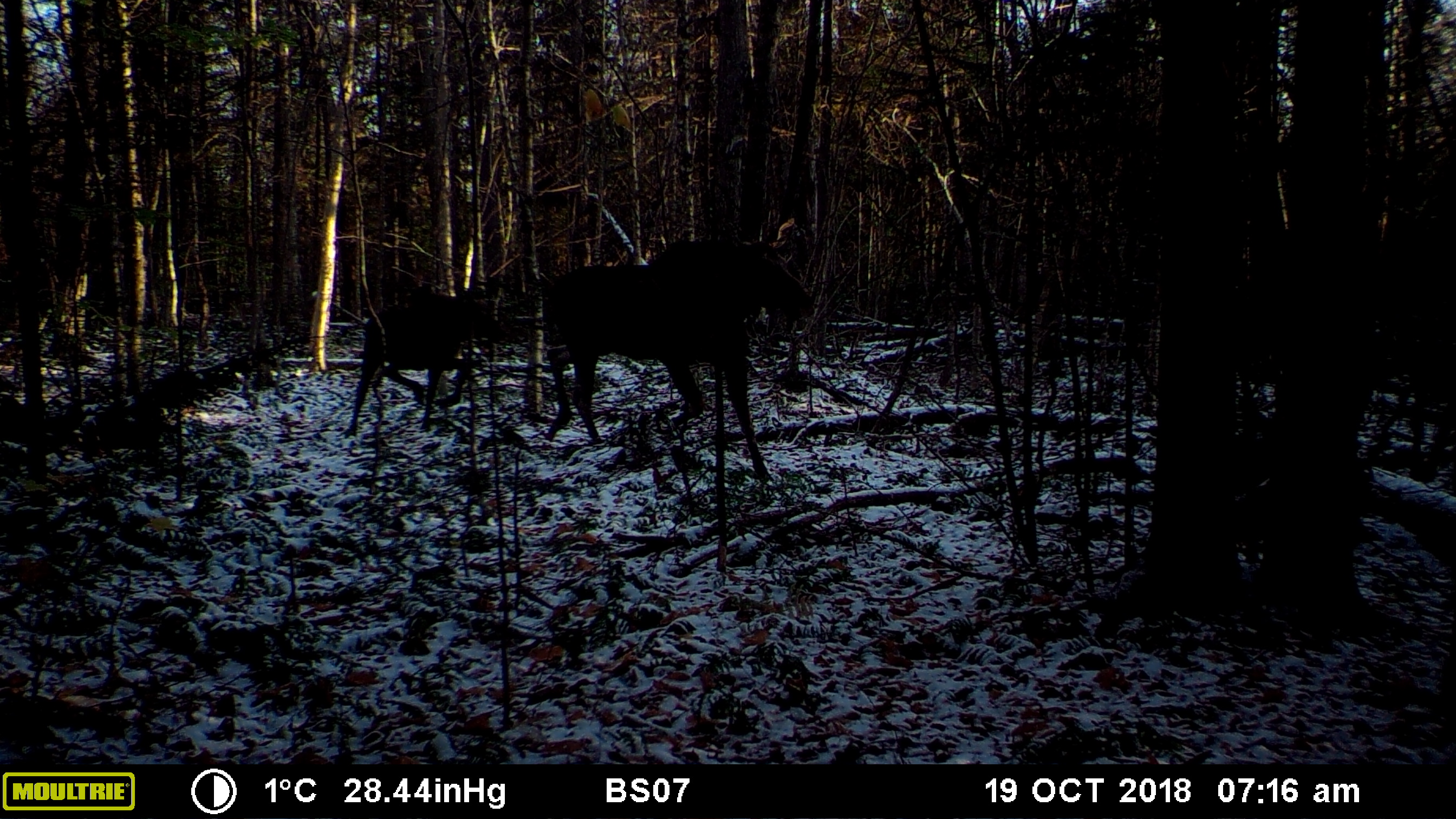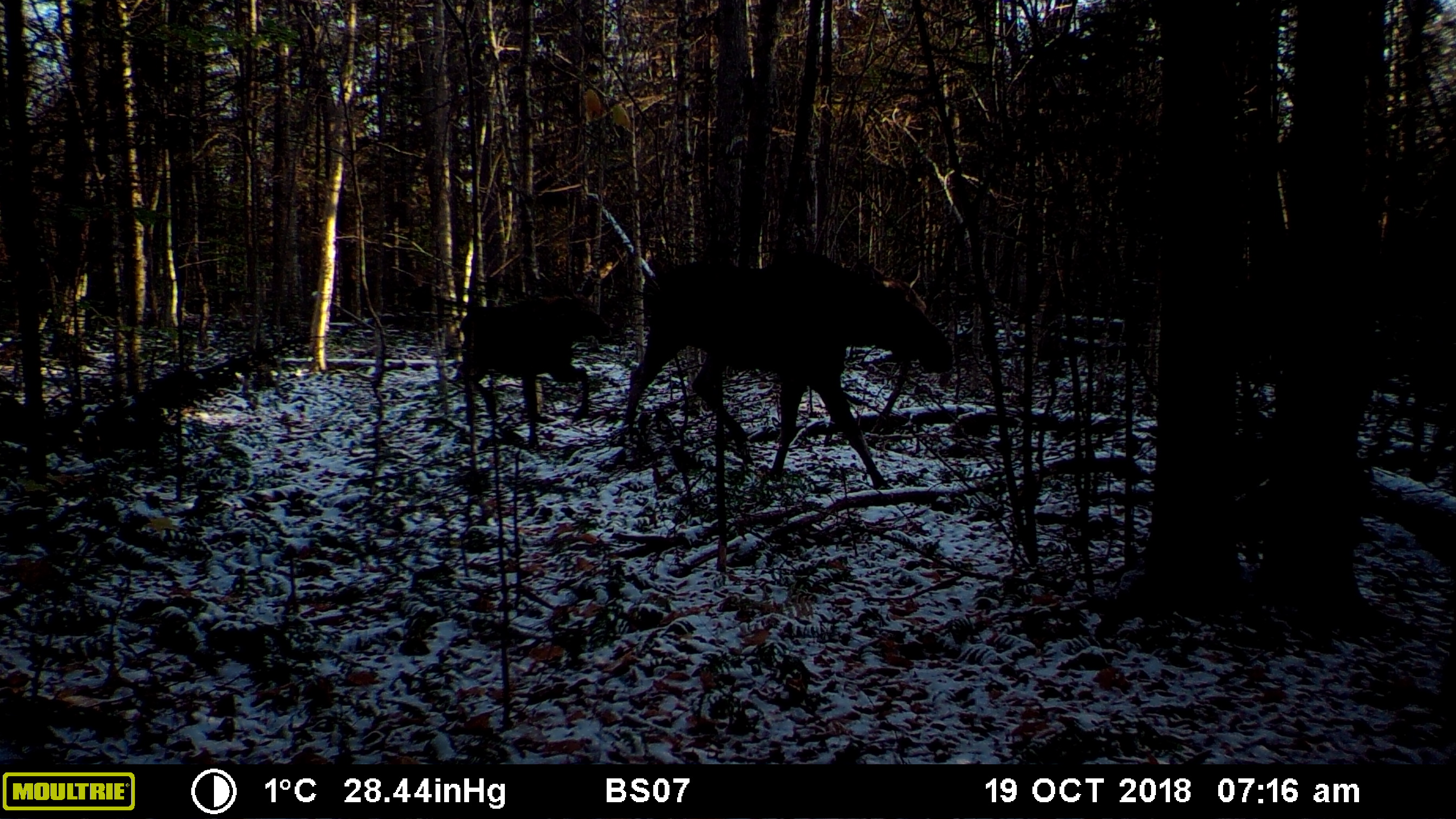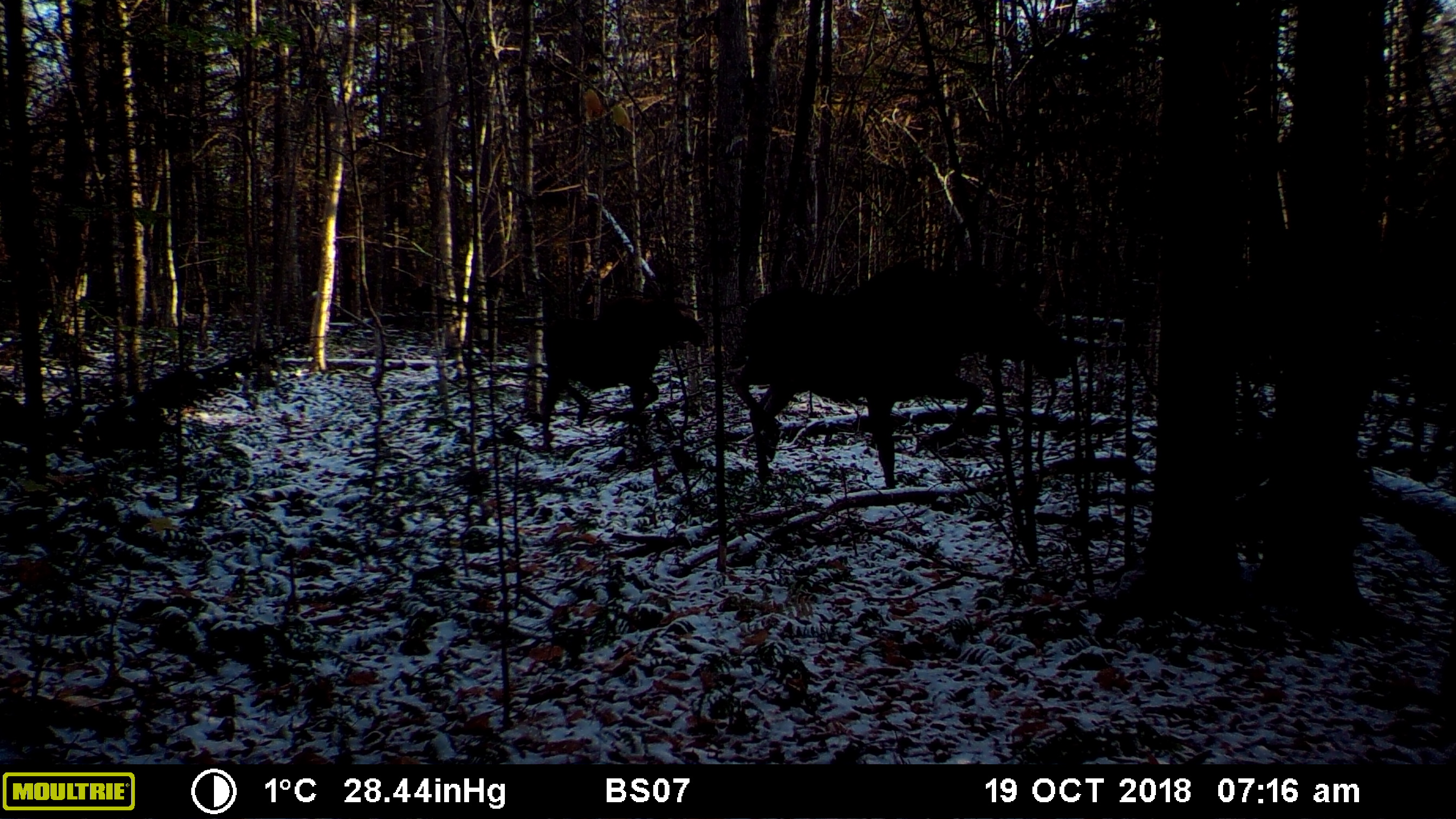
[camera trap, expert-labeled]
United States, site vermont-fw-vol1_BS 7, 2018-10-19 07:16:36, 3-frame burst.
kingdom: Animalia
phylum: Chordata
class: Mammalia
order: Artiodactyla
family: Cervidae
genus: Alces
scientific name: Alces alces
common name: moose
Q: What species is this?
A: Moose (Alces alces).